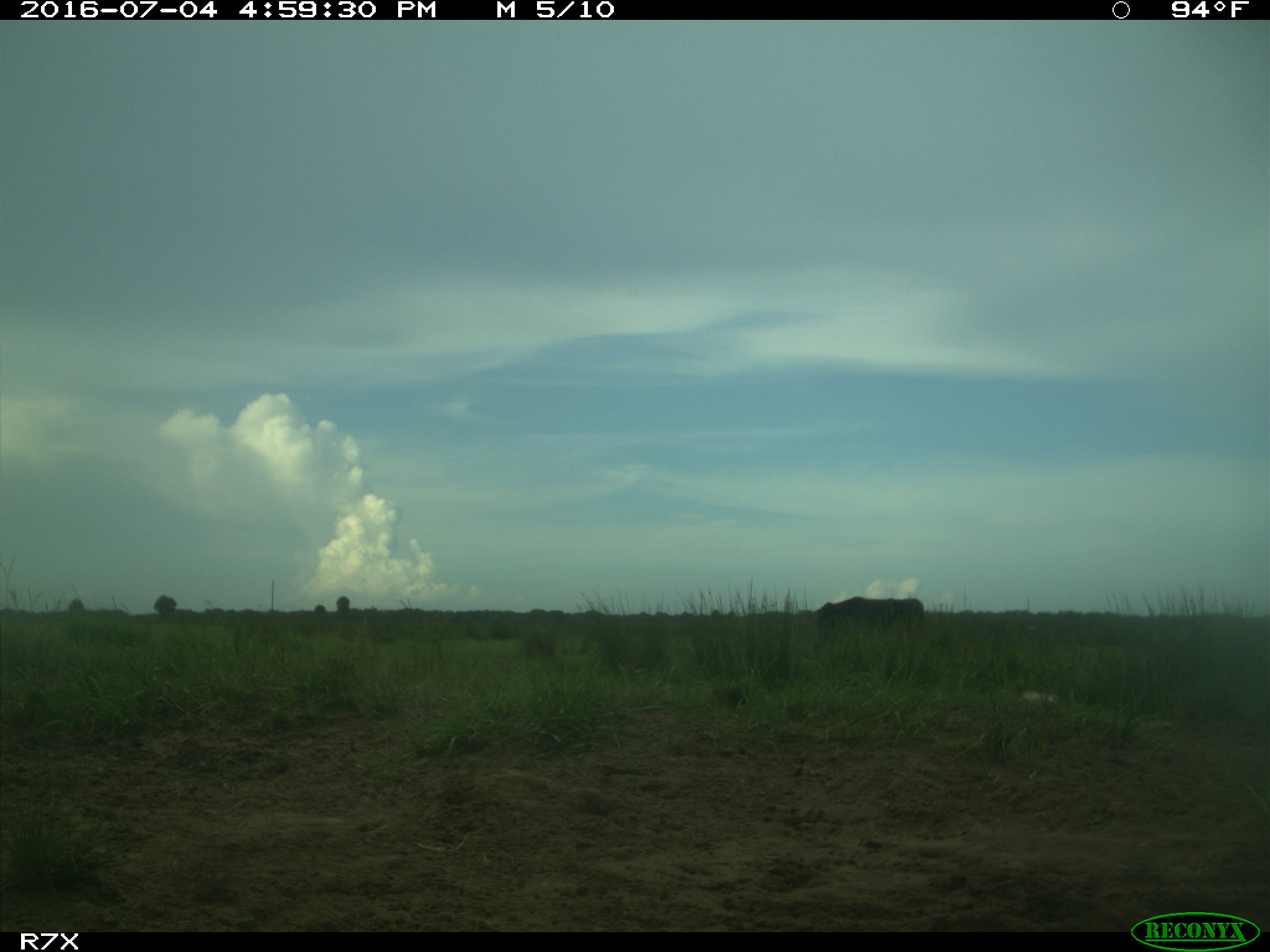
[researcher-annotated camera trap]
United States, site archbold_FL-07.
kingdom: Animalia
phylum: Chordata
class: Mammalia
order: Artiodactyla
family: Bovidae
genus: Bos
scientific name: Bos taurus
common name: domestic cow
Bos taurus (domestic cow).